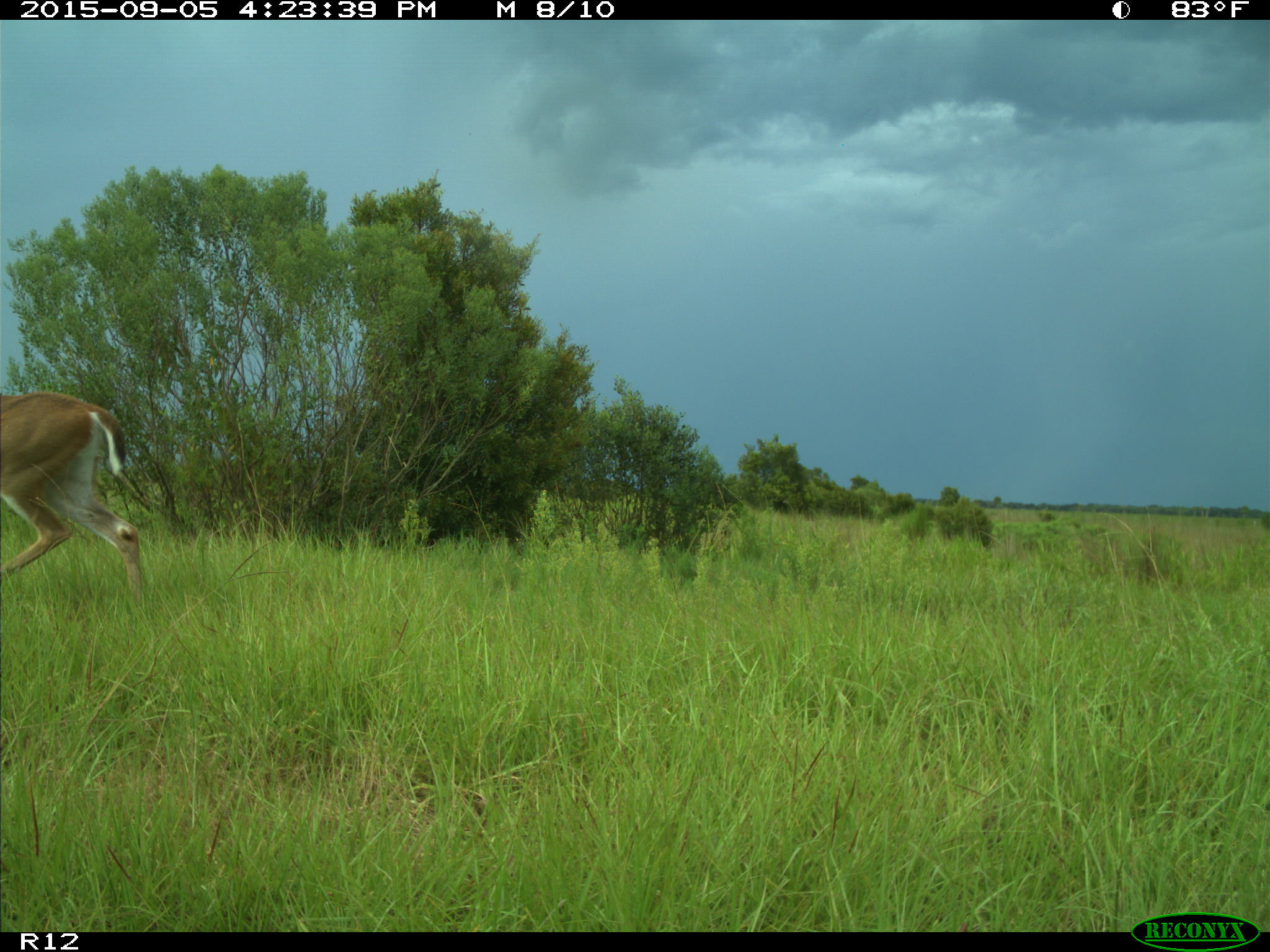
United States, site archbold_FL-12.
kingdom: Animalia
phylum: Chordata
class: Mammalia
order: Artiodactyla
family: Cervidae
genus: Odocoileus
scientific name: Odocoileus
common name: deer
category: unidentified deer